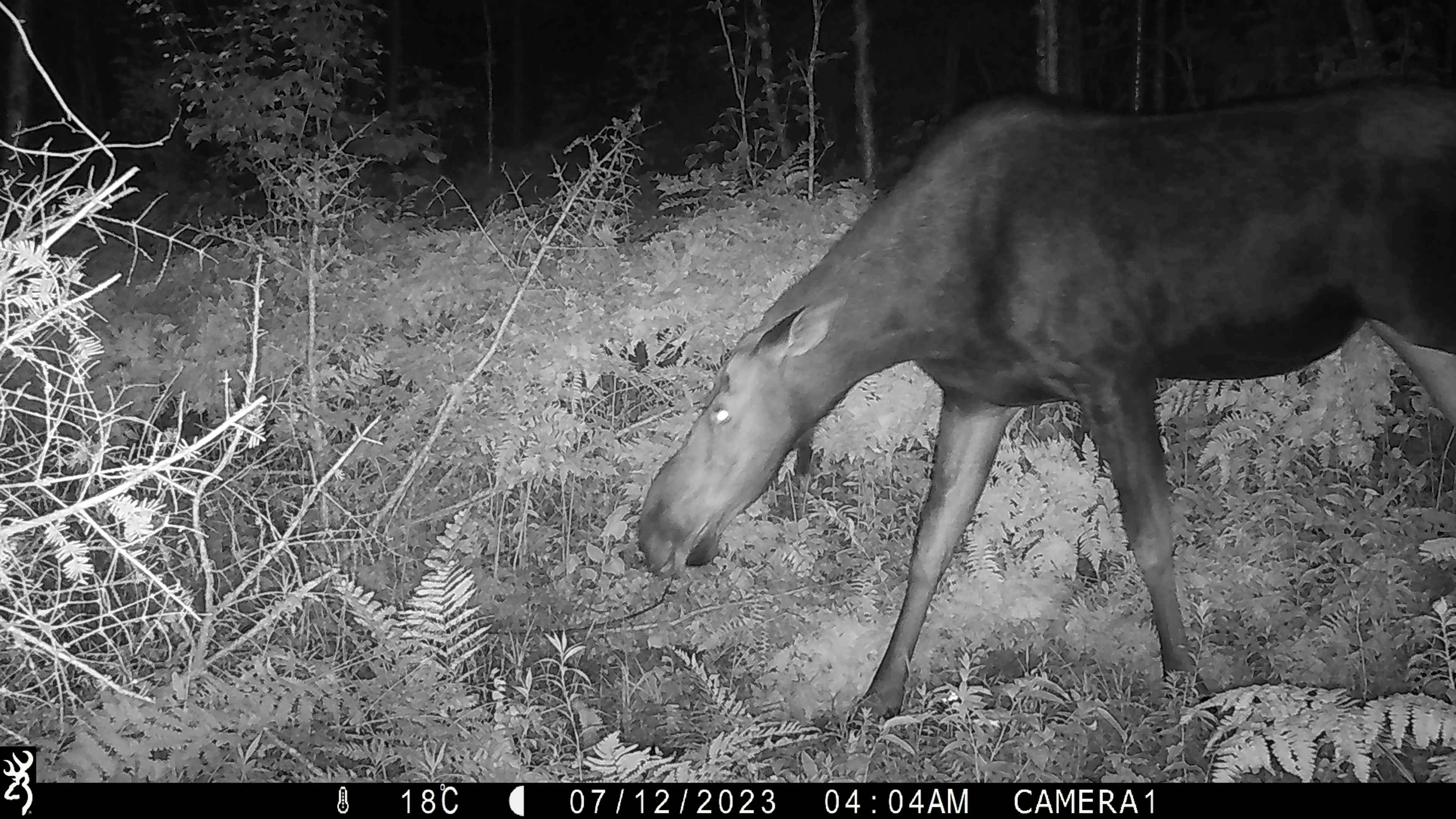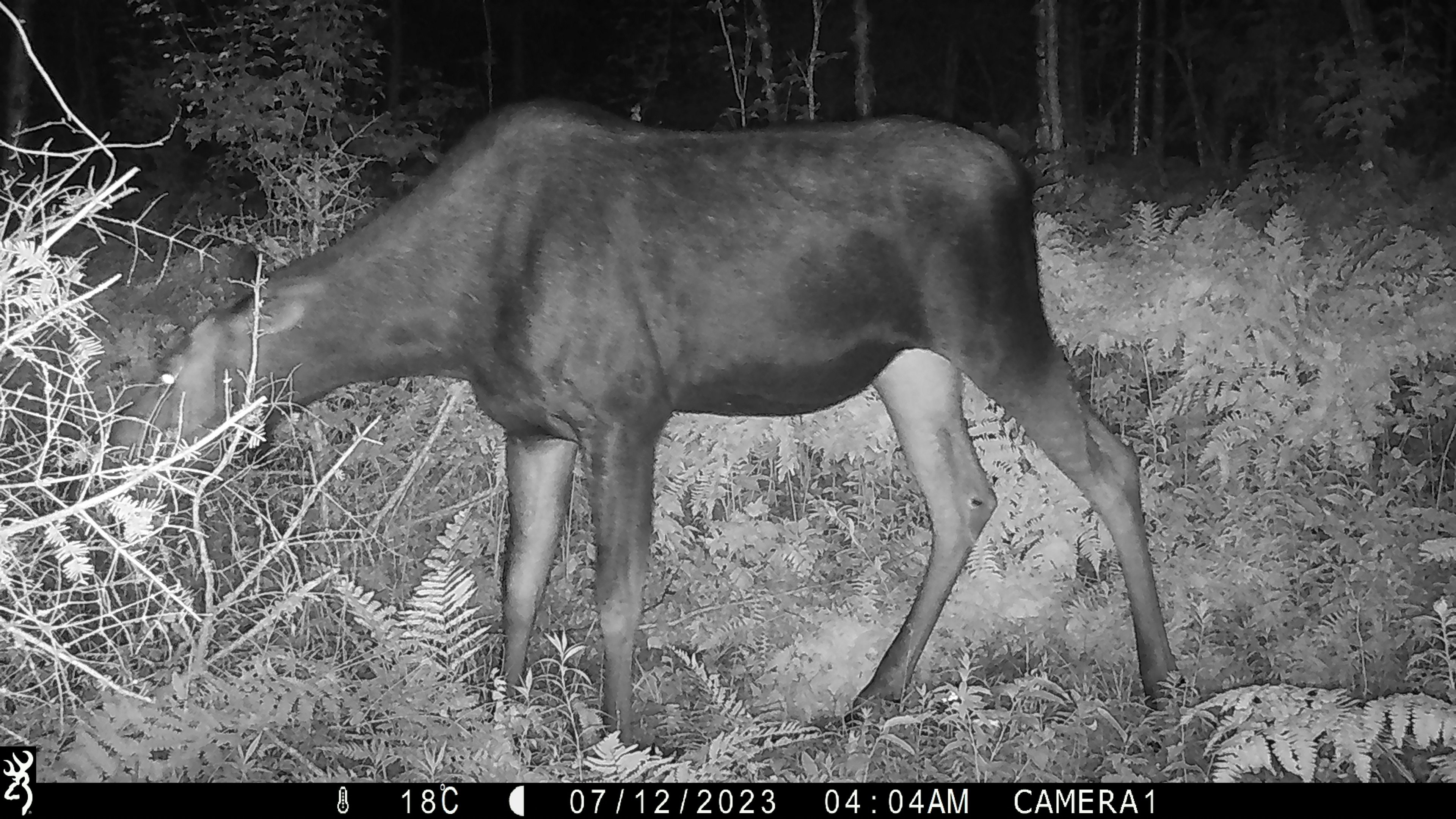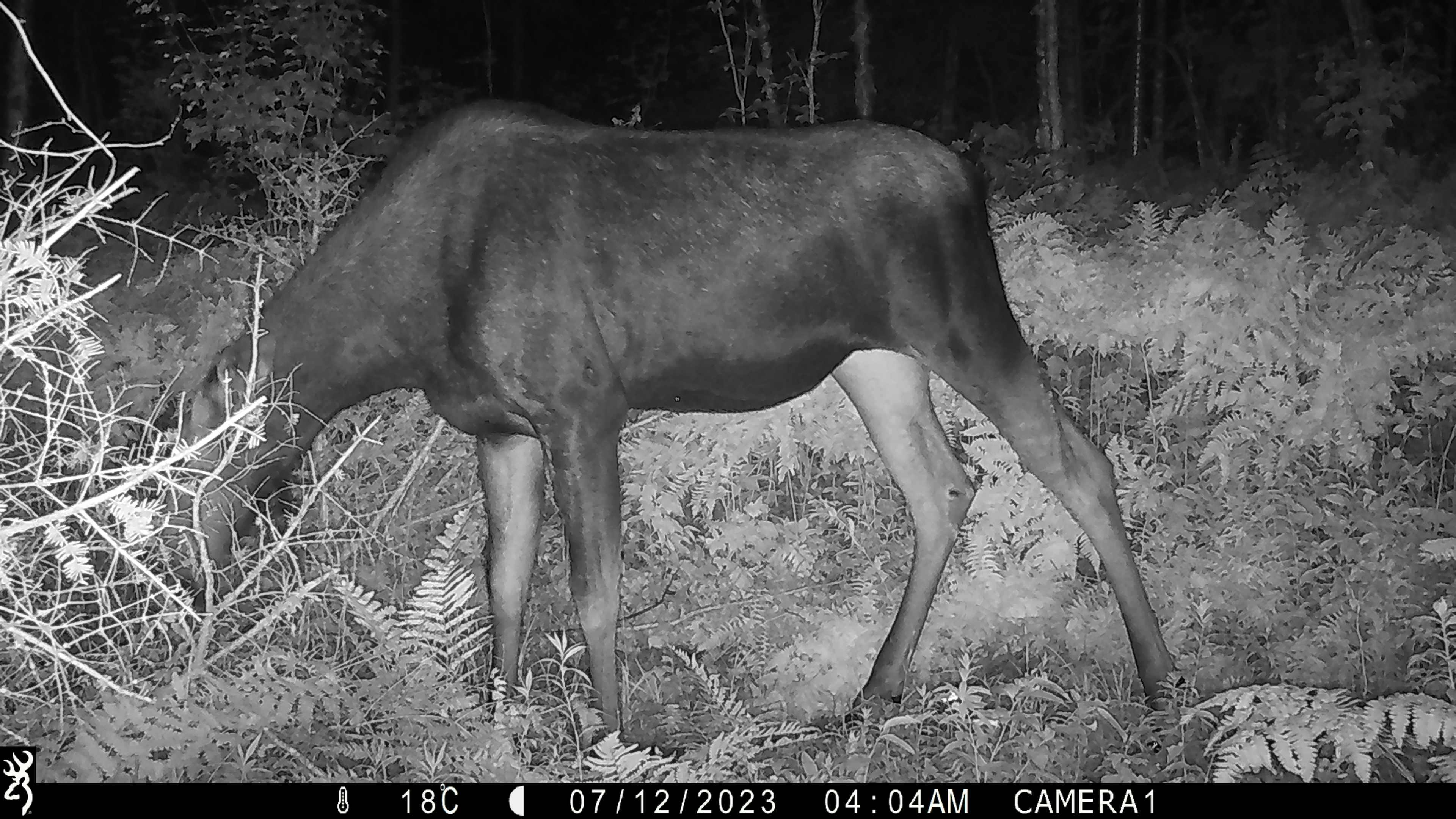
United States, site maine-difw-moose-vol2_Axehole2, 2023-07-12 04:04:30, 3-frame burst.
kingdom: Animalia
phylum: Chordata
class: Mammalia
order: Artiodactyla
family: Cervidae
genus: Alces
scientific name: Alces alces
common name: moose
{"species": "moose (Alces alces)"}